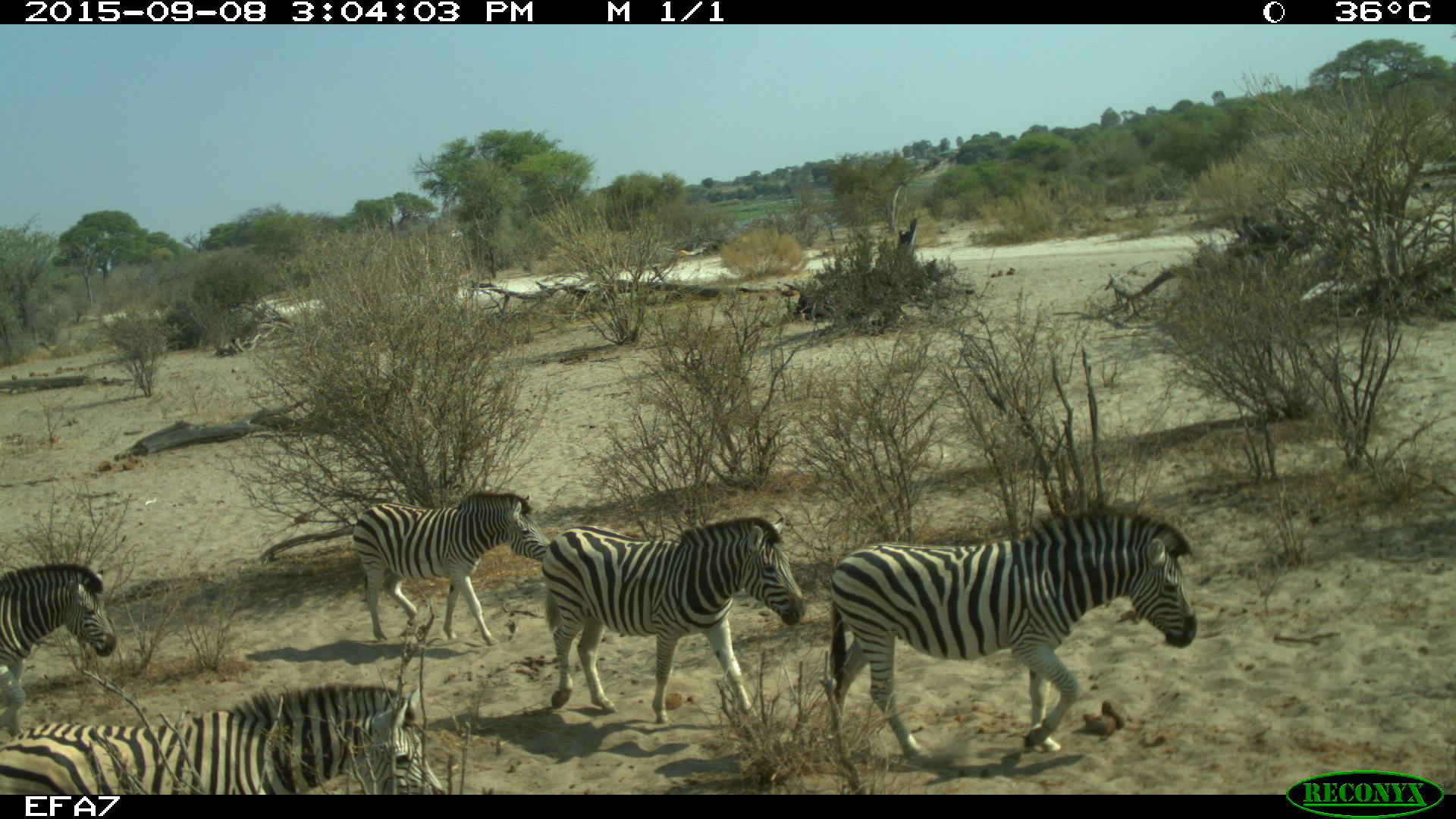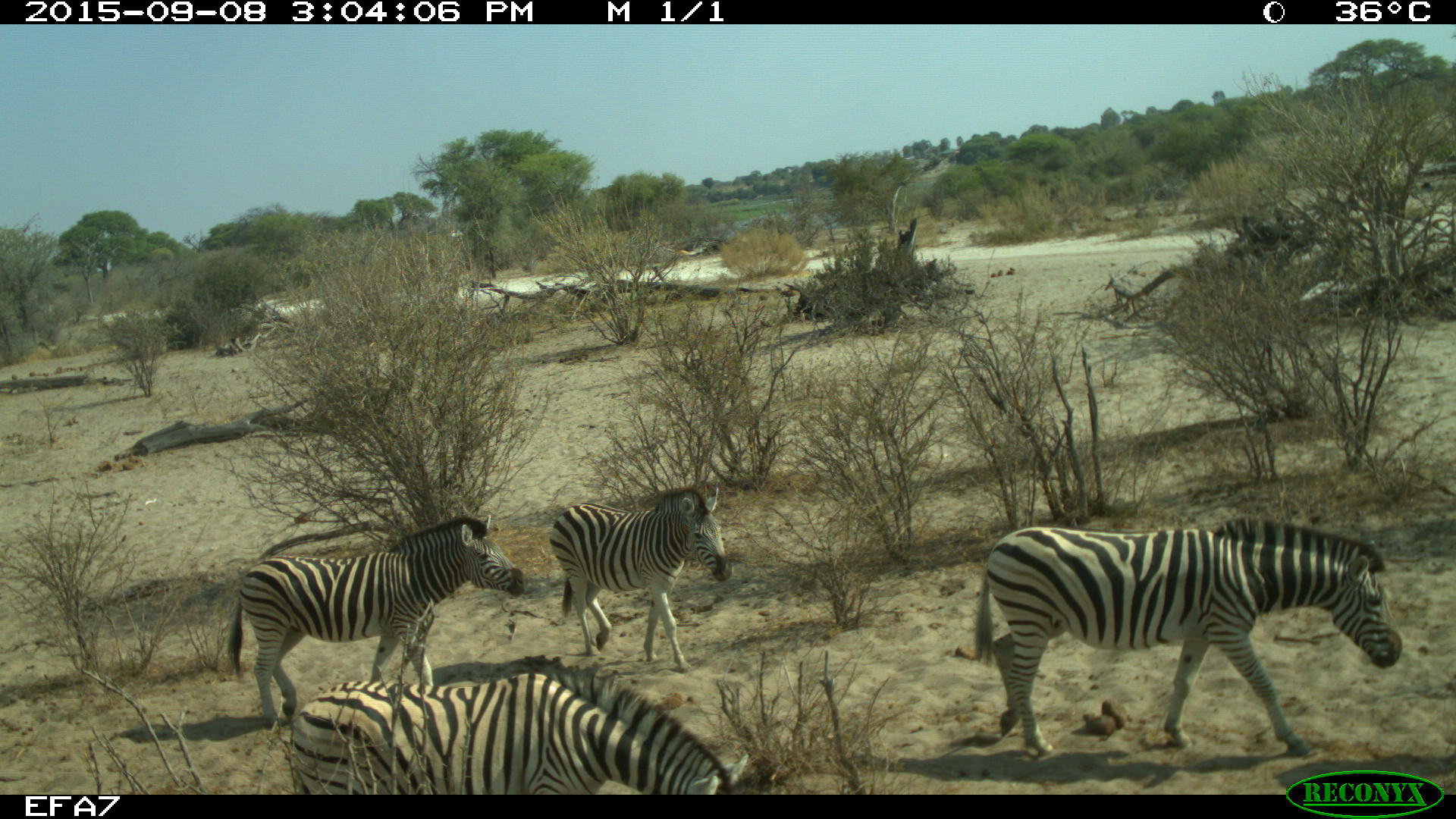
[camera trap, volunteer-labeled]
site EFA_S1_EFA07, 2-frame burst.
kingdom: Animalia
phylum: Chordata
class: Mammalia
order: Perissodactyla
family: Equidae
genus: Equus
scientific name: Equus quagga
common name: plains zebra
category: zebraplains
Zebraplains (plains zebra) (Equus quagga), count 5. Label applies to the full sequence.